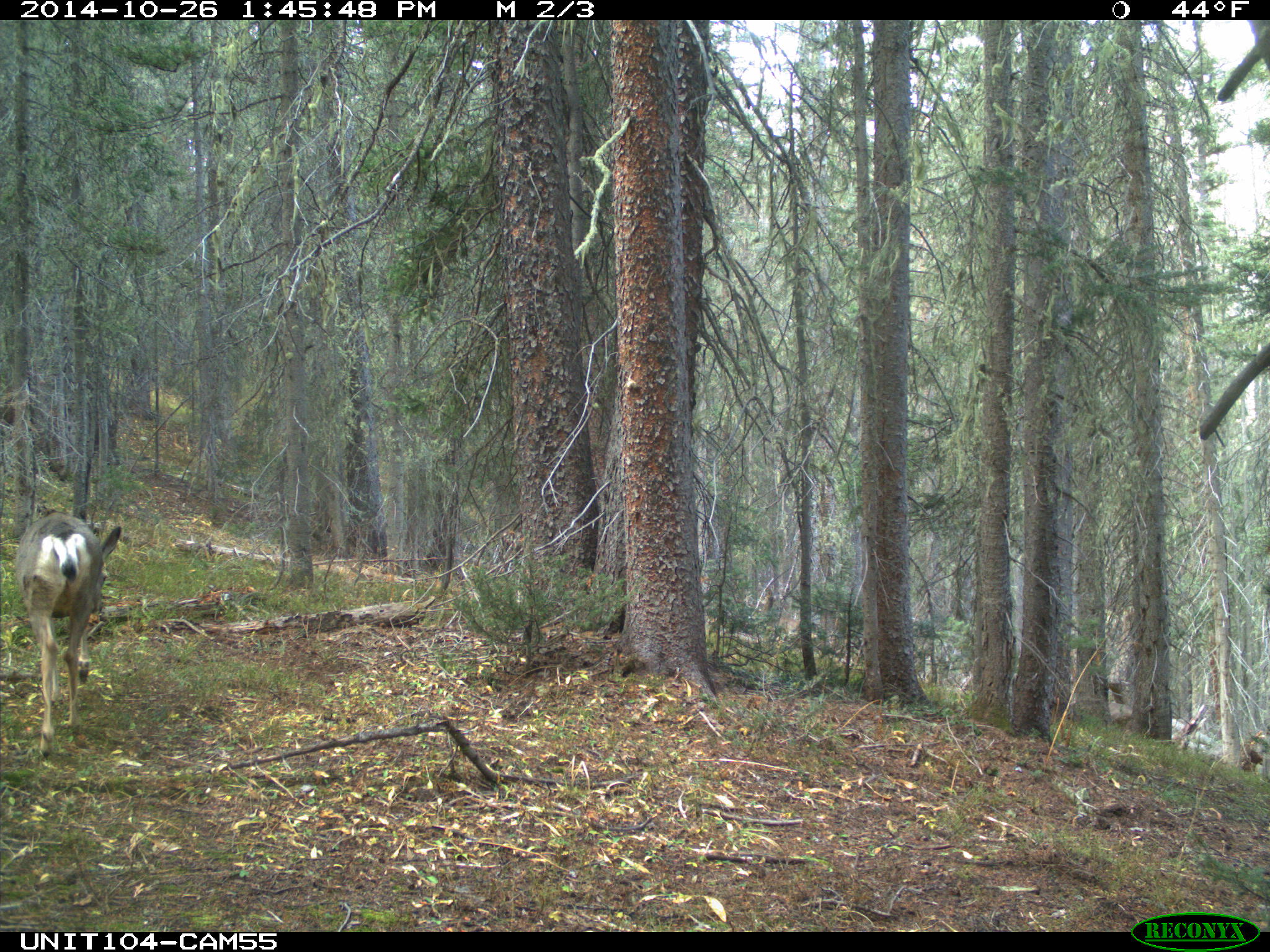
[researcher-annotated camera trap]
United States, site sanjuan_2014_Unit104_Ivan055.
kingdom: Animalia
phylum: Chordata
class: Mammalia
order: Artiodactyla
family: Cervidae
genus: Odocoileus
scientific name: Odocoileus hemionus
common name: mule deer